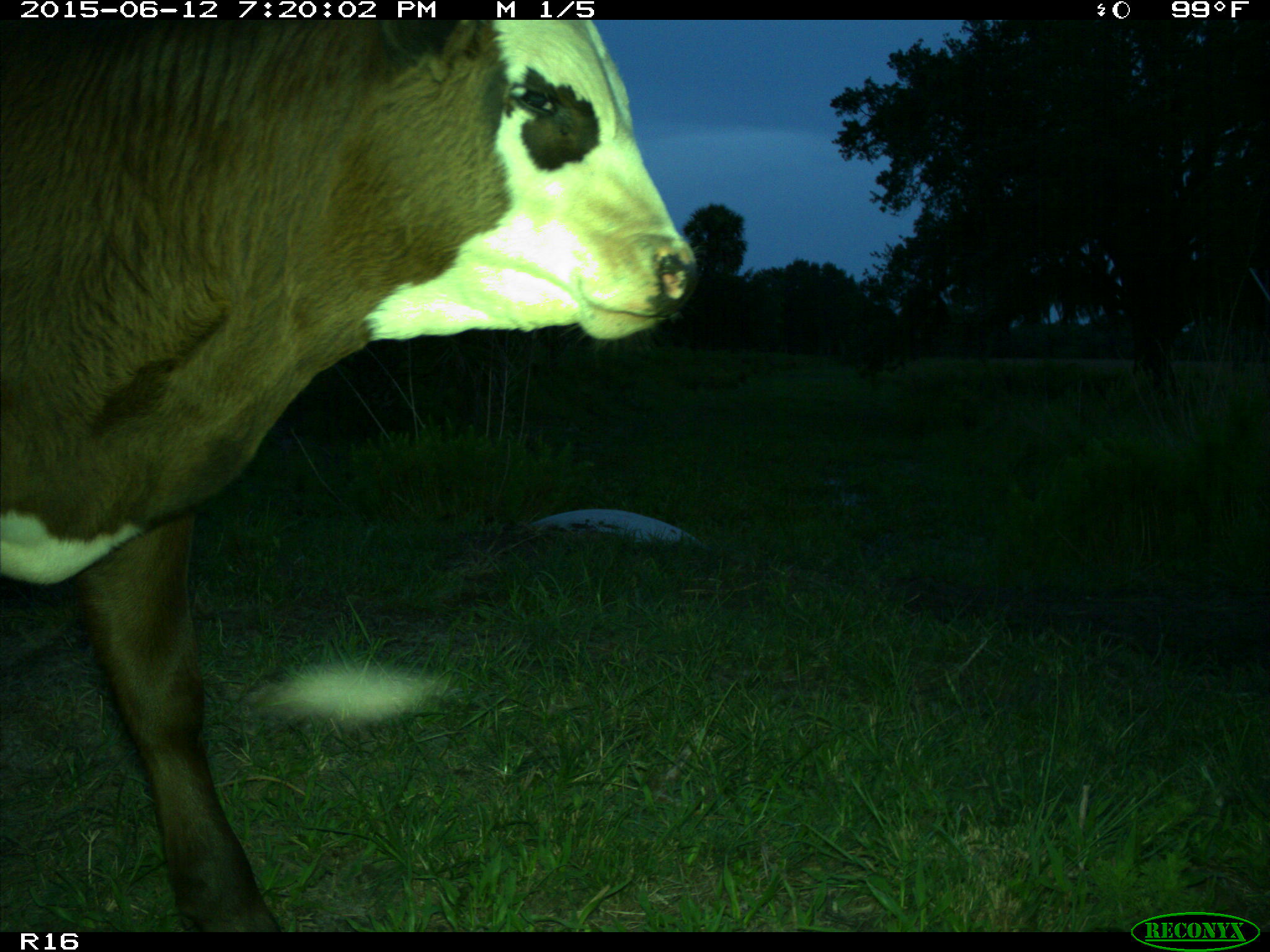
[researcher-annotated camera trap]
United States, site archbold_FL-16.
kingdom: Animalia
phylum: Chordata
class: Mammalia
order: Artiodactyla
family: Bovidae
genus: Bos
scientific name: Bos taurus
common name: domestic cow